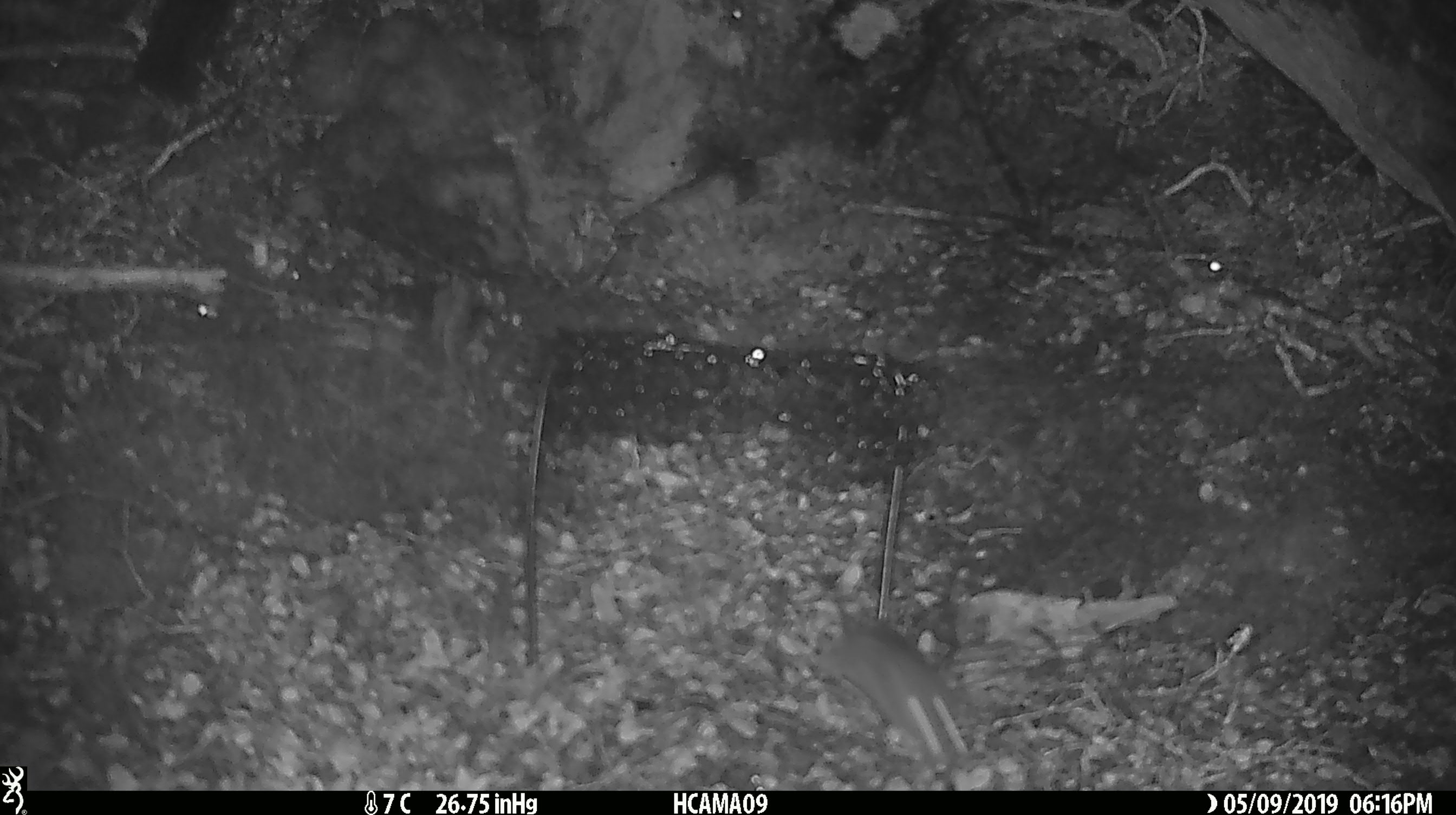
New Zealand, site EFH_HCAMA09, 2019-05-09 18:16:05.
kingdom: Animalia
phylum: Chordata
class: Mammalia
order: Rodentia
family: Muridae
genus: Rattus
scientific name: Rattus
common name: rat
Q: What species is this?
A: Rat (Rattus).